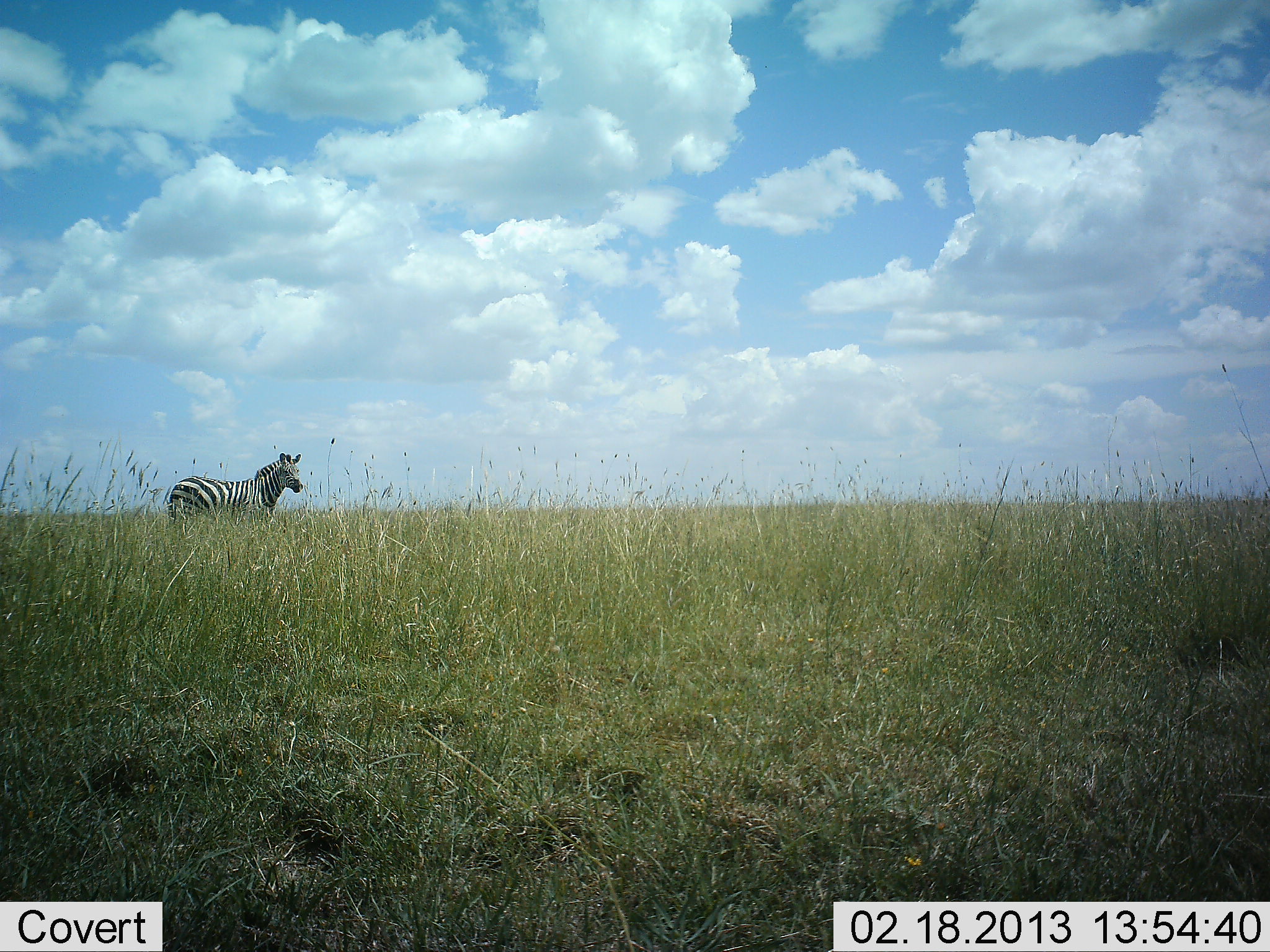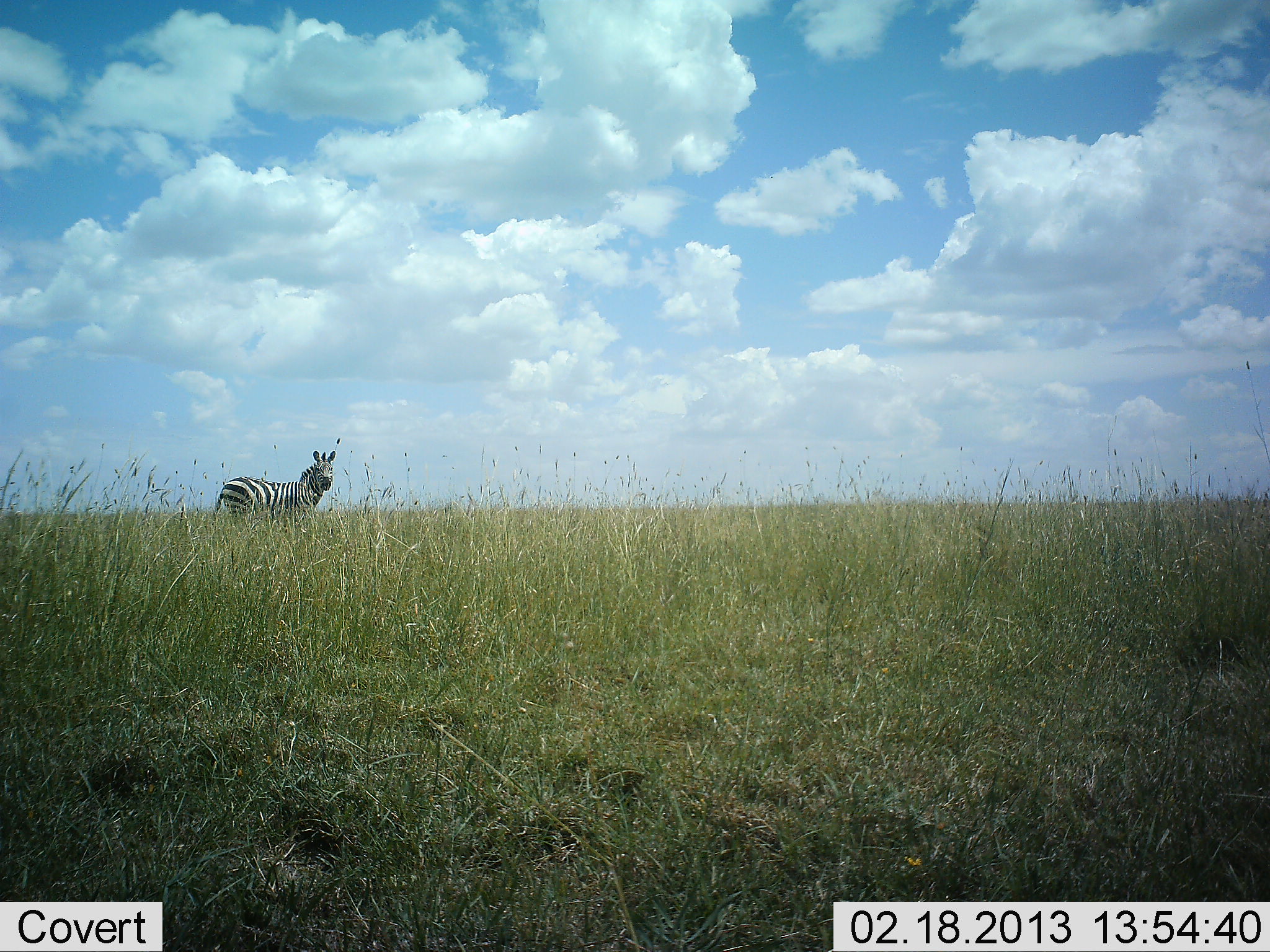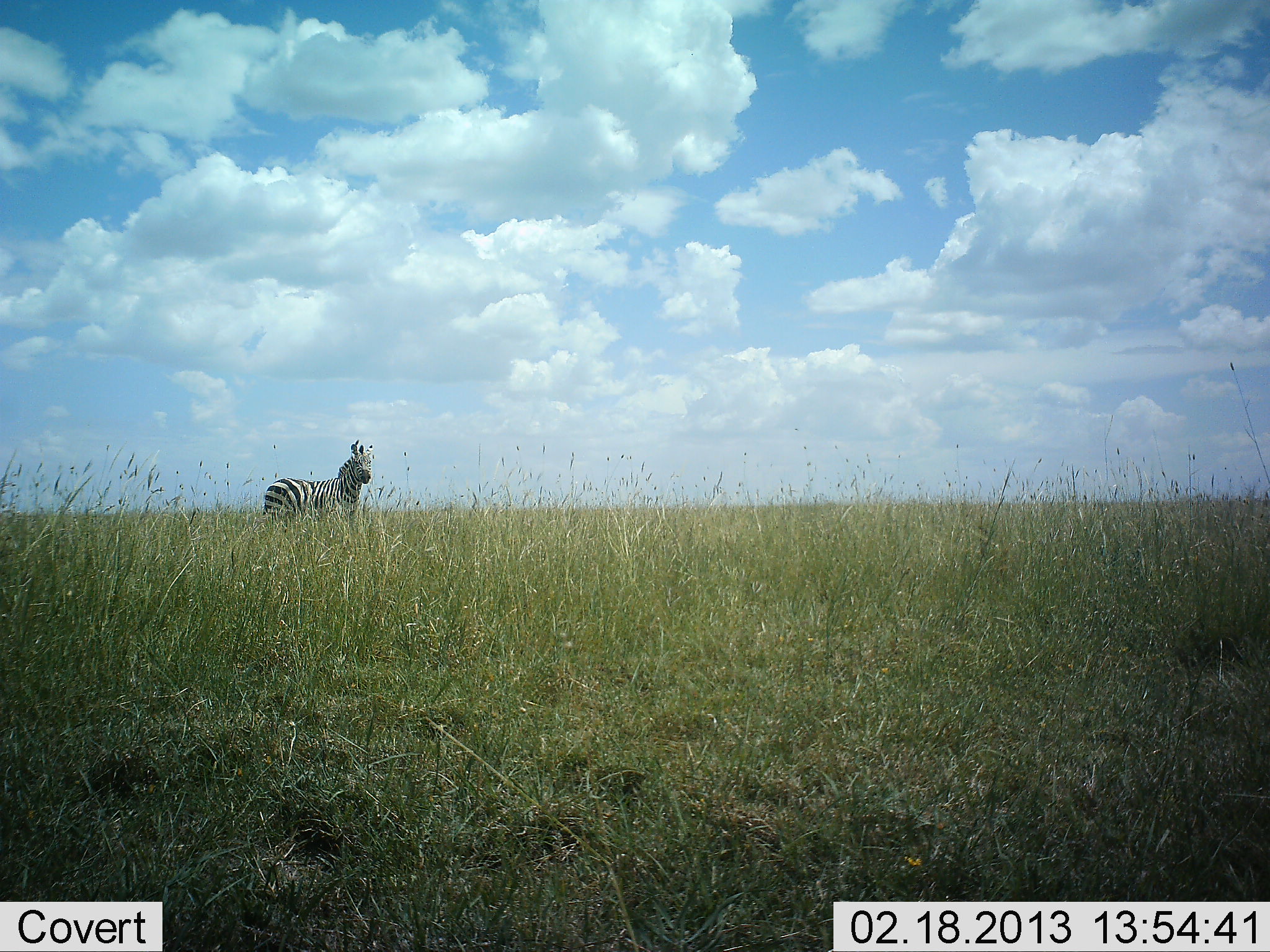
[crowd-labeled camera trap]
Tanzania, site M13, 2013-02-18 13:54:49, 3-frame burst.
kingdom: Animalia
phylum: Chordata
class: Mammalia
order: Perissodactyla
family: Equidae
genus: Equus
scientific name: Equus quagga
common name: plains zebra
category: zebra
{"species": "zebra (plains zebra) (Equus quagga)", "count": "1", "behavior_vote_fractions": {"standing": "27%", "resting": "0%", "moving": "73%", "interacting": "0%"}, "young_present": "0%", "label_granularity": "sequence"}